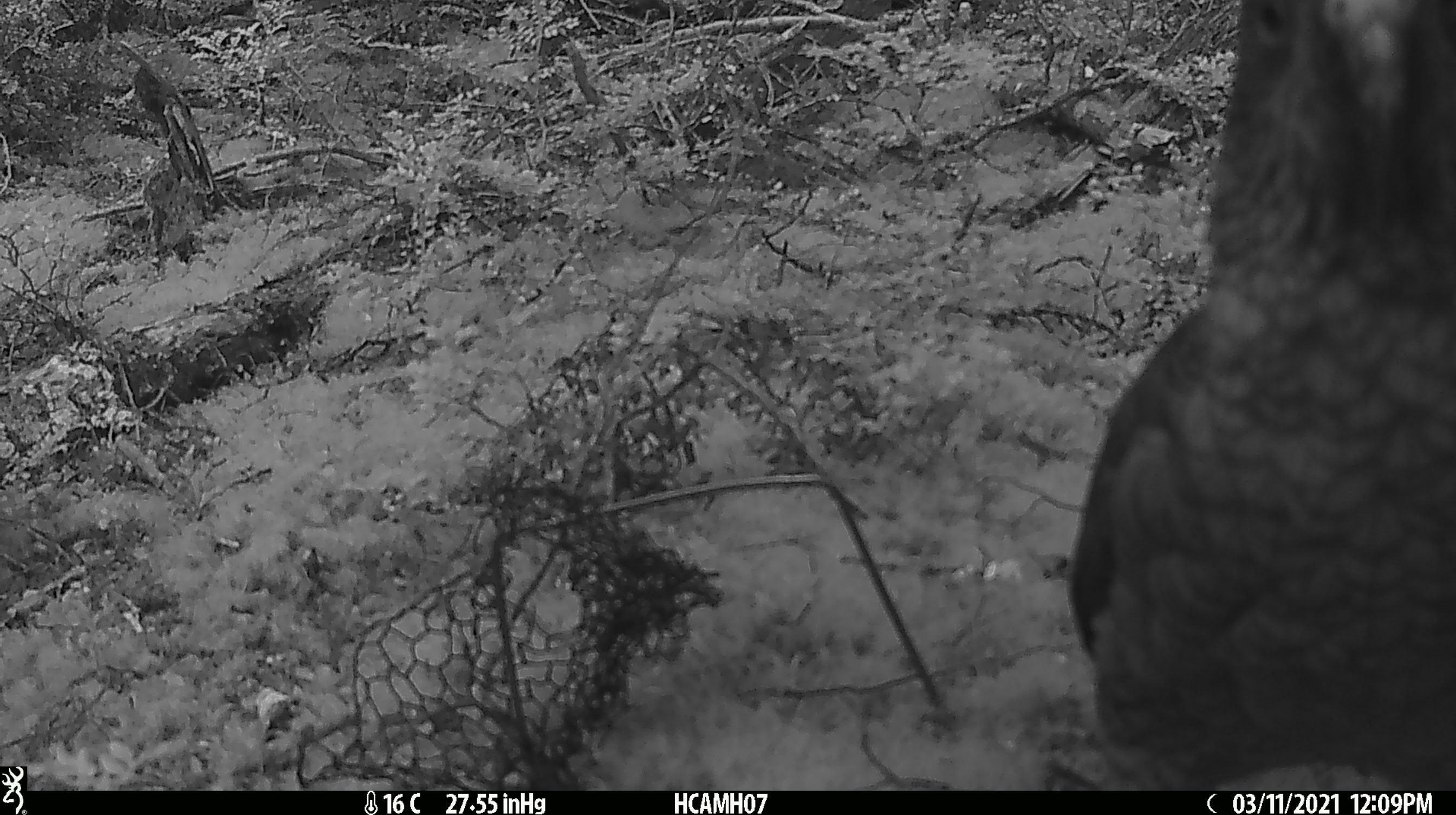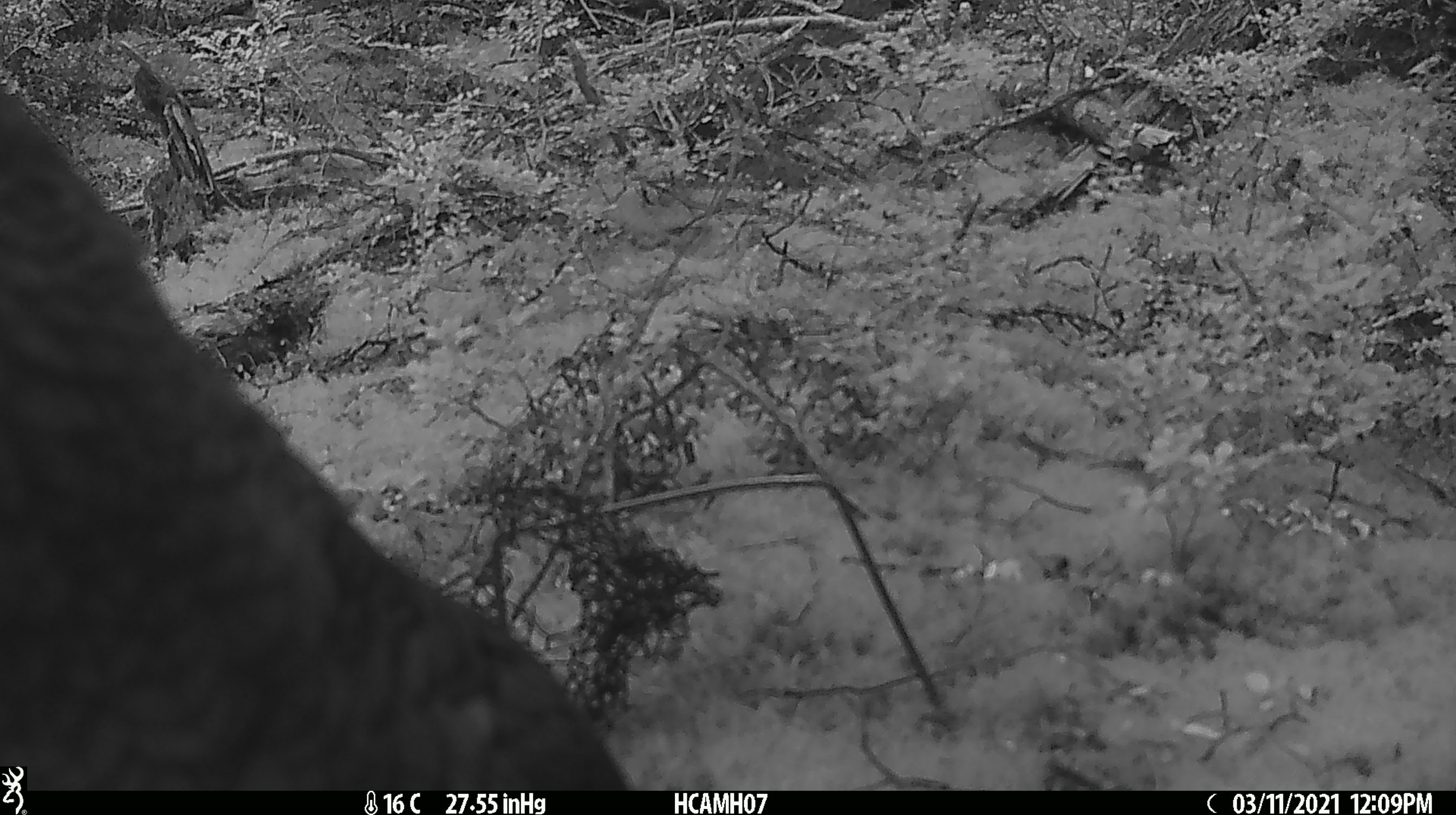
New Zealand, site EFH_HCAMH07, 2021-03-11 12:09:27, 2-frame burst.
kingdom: Animalia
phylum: Chordata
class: Aves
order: Psittaciformes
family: Strigopidae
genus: Nestor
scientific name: Nestor notabilis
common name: kea